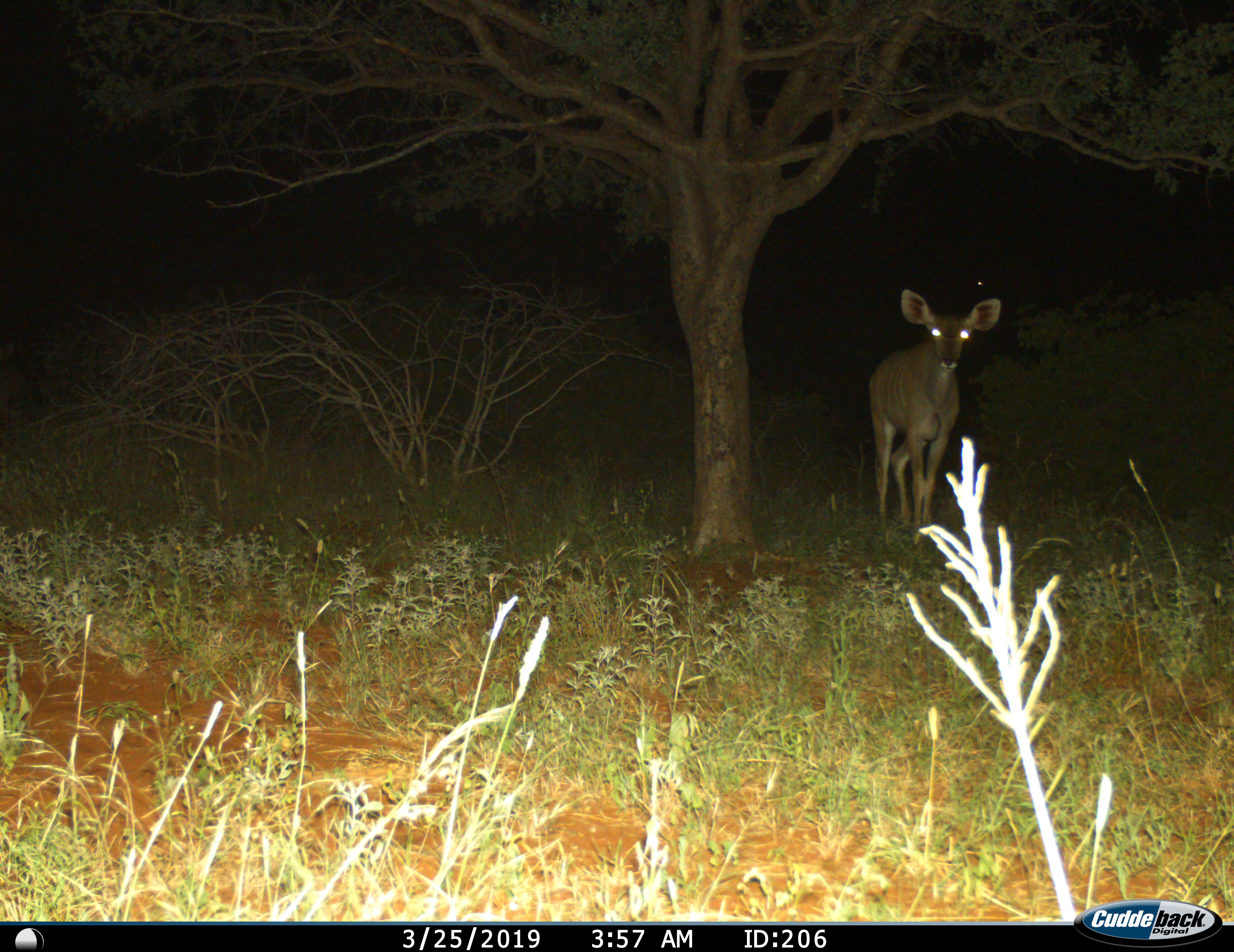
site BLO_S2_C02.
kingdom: Animalia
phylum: Chordata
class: Mammalia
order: Artiodactyla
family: Bovidae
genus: Tragelaphus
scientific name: Tragelaphus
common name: kudu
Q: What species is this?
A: Kudu (Tragelaphus).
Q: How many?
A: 1.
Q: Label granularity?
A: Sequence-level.